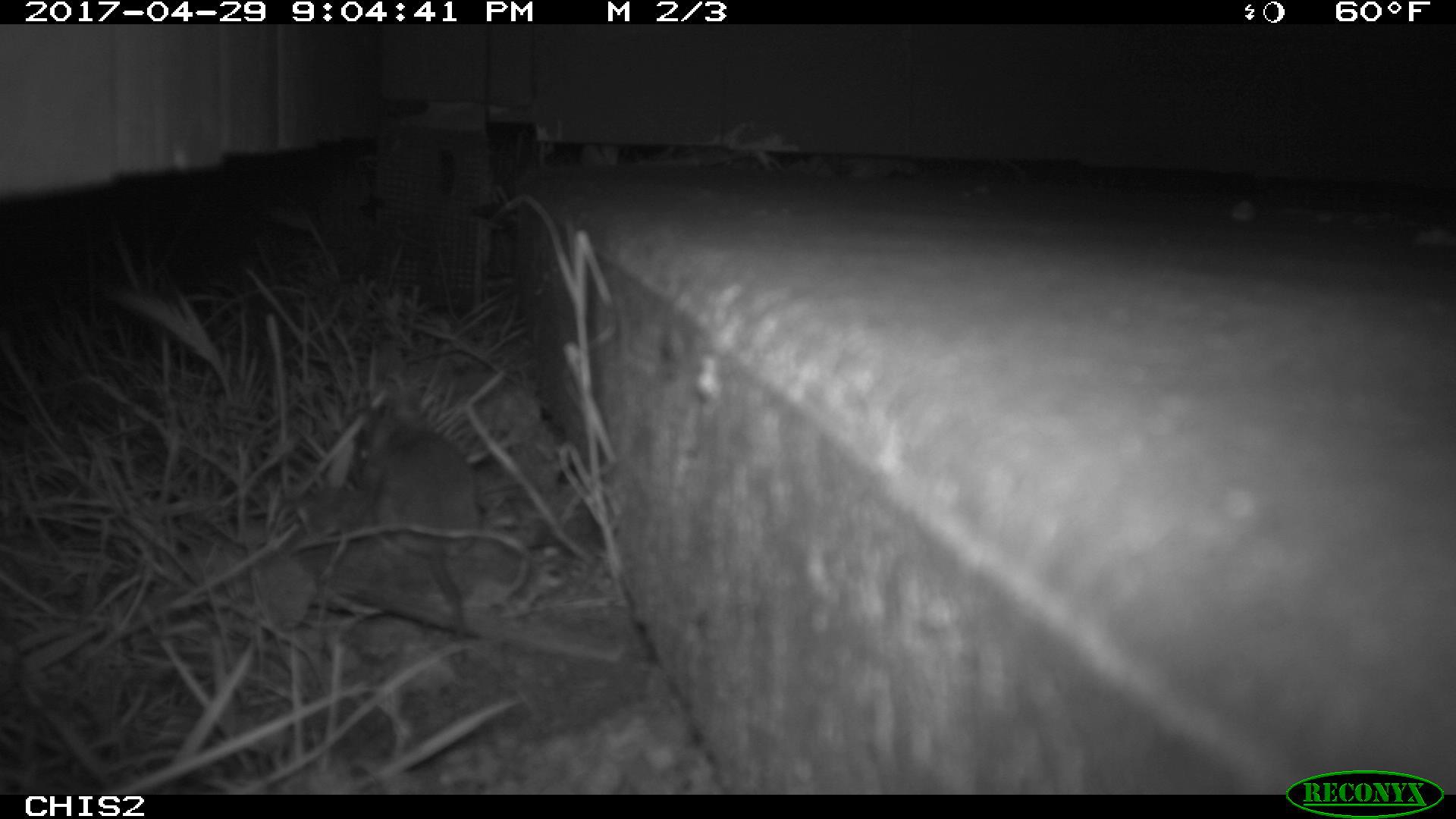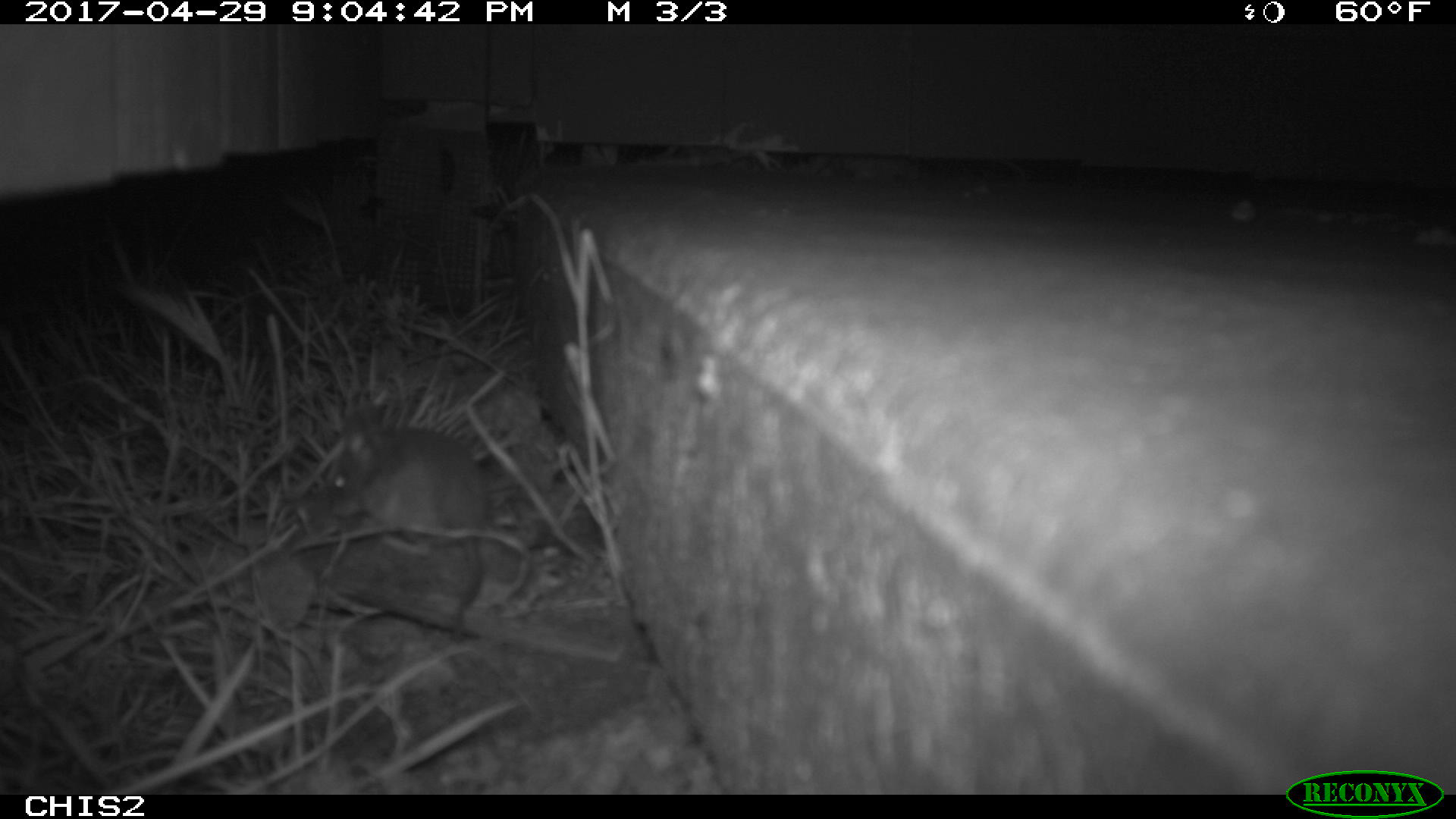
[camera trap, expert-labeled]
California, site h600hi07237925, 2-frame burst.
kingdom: Animalia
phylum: Chordata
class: Mammalia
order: Rodentia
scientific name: Rodentia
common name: rodent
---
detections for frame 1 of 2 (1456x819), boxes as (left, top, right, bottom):
rodent: (347, 390, 475, 641)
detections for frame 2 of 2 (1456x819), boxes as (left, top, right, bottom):
rodent: (328, 403, 488, 642)